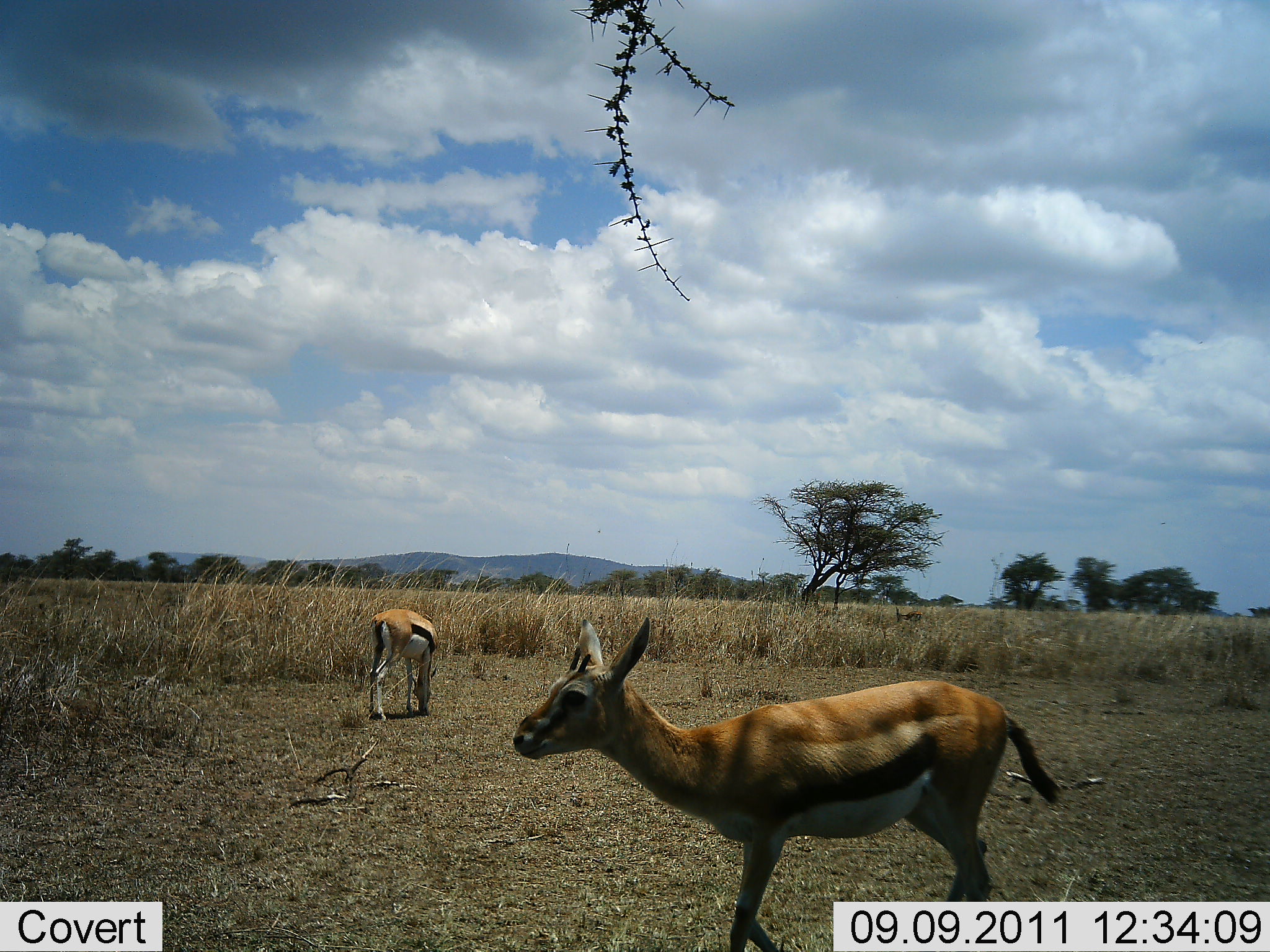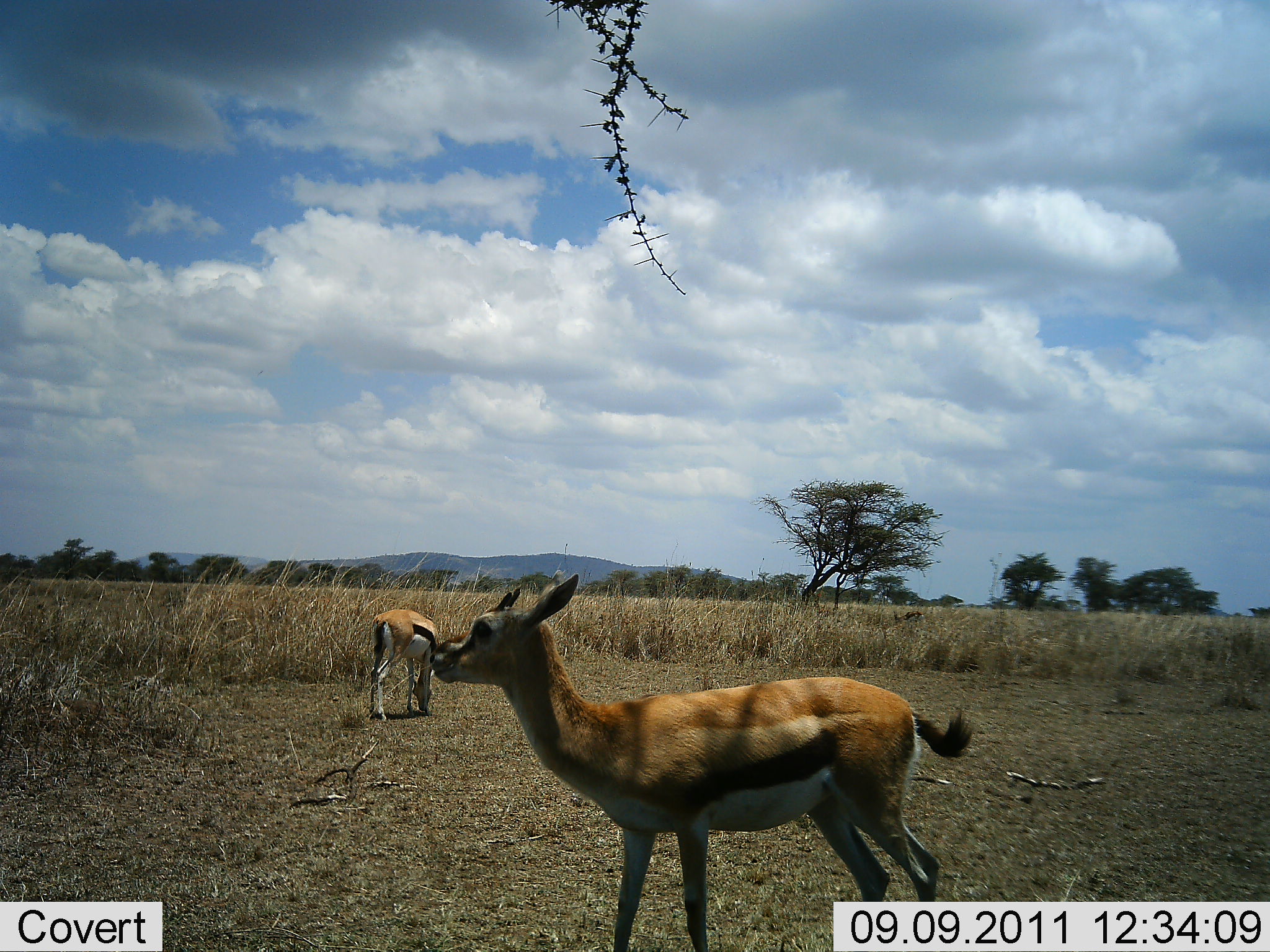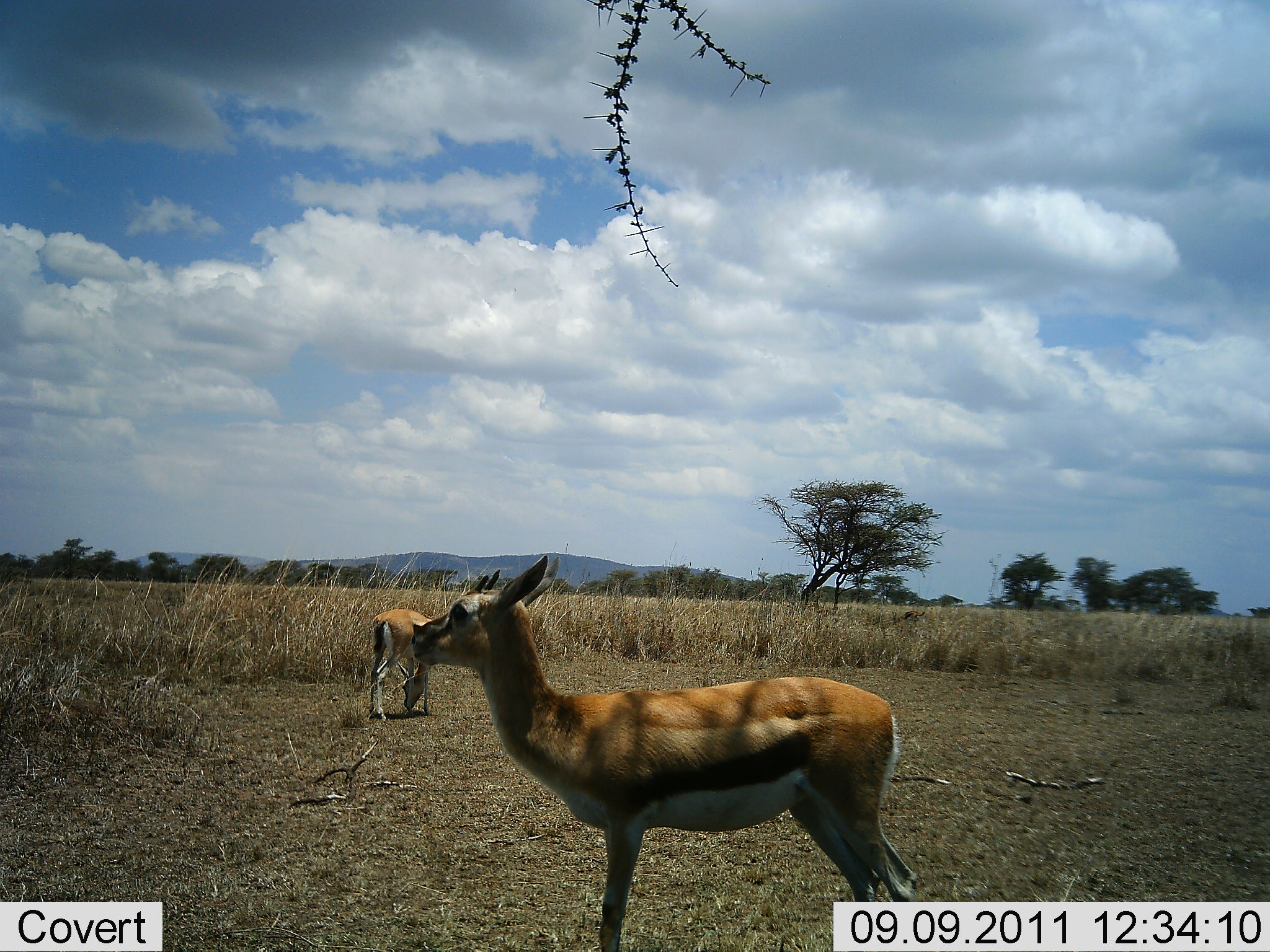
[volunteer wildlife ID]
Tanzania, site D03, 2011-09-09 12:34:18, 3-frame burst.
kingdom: Animalia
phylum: Chordata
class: Mammalia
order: Artiodactyla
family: Bovidae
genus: Eudorcas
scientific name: Eudorcas thomsonii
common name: thomson's gazelle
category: gazellethomsons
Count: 2.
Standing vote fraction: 80%.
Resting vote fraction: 0%.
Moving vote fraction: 30%.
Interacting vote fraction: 0%.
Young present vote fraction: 0%.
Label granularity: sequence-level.